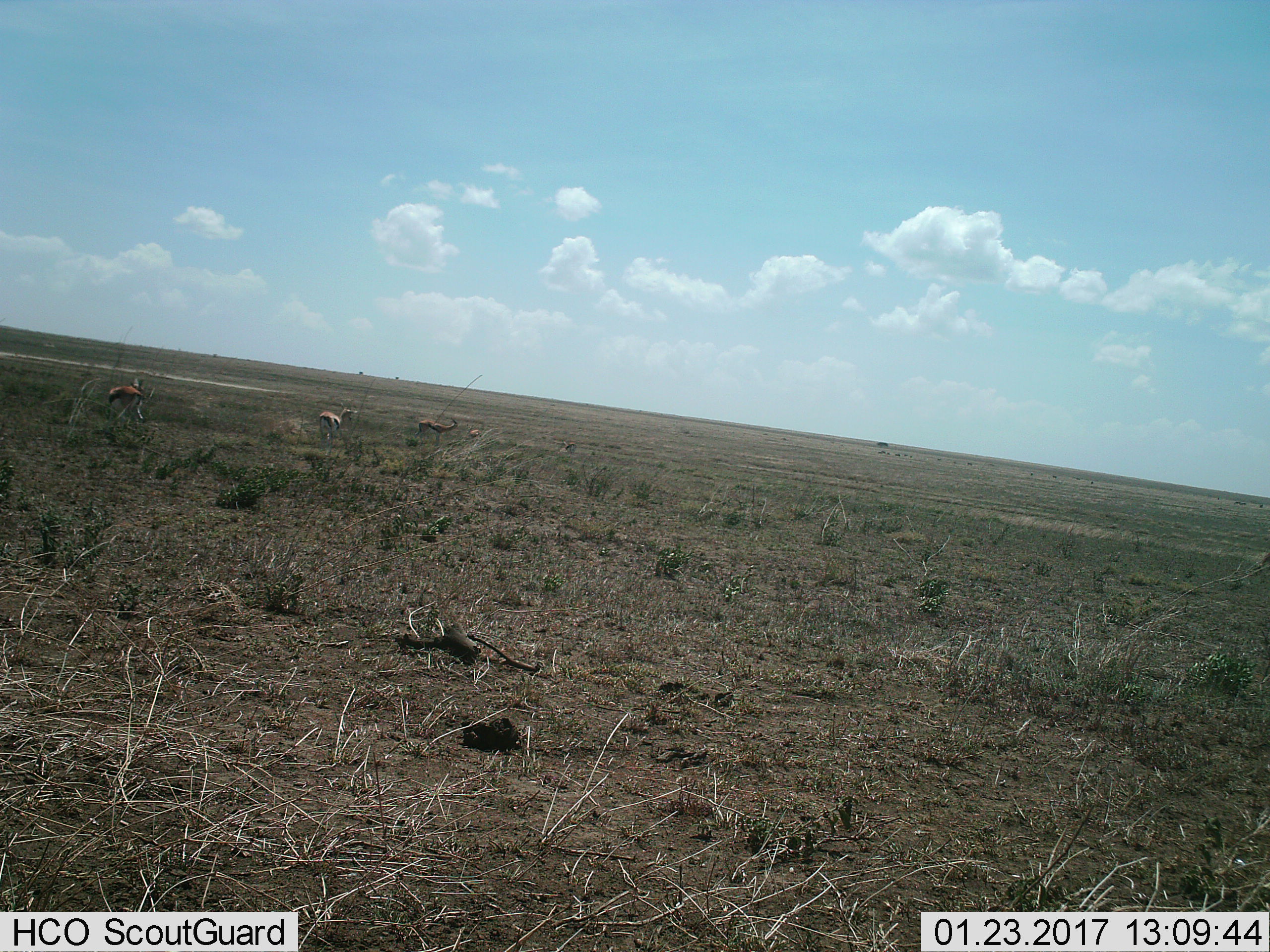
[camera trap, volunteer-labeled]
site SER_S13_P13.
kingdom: Animalia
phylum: Chordata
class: Mammalia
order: Artiodactyla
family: Bovidae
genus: Eudorcas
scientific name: Eudorcas thomsonii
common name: thomson's gazelle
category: gazellethomsons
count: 5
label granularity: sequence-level